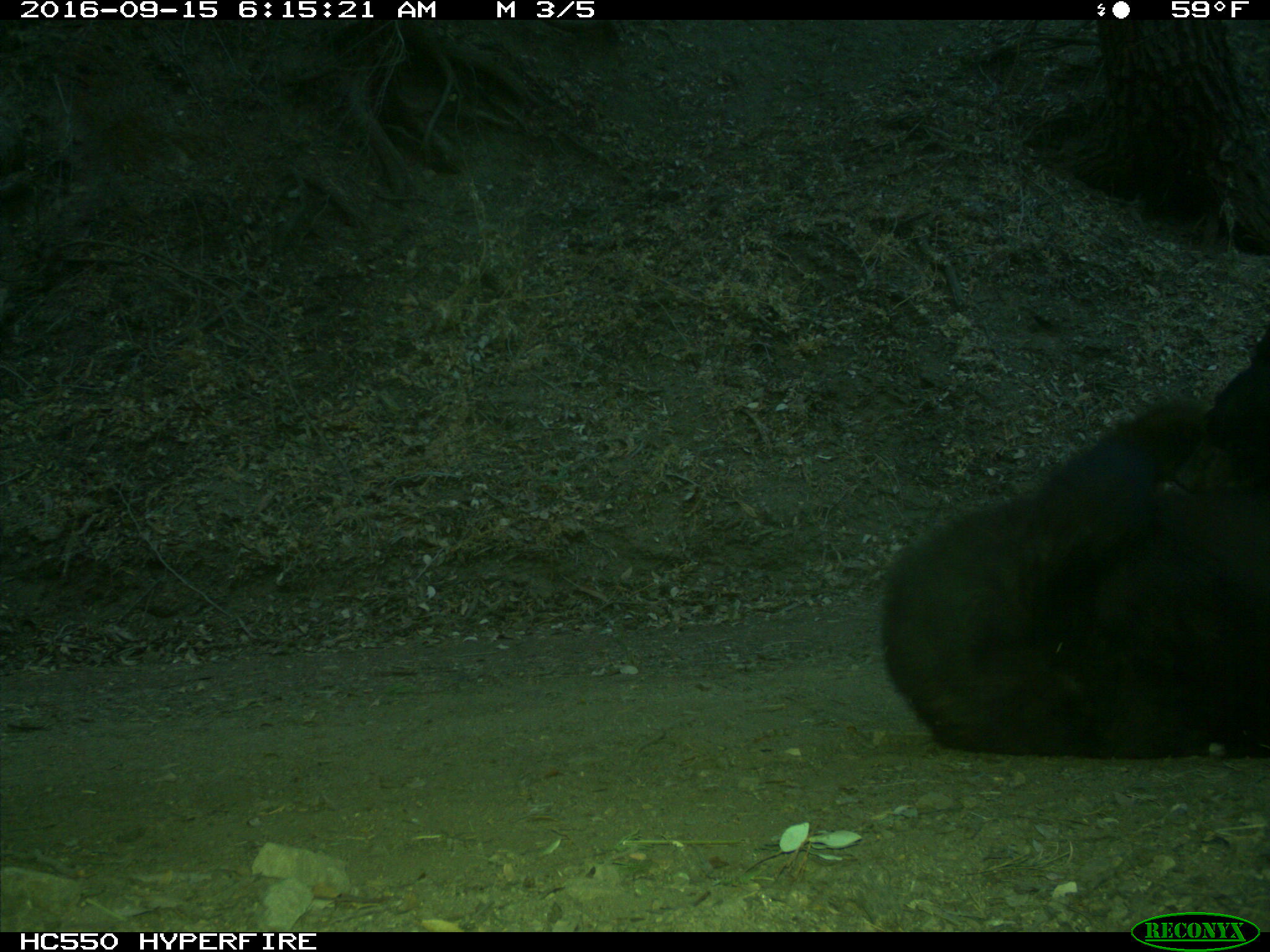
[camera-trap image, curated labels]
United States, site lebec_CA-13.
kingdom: Animalia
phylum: Chordata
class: Mammalia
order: Carnivora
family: Ursidae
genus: Ursus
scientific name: Ursus americanus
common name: american black bear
Ursus americanus (american black bear).